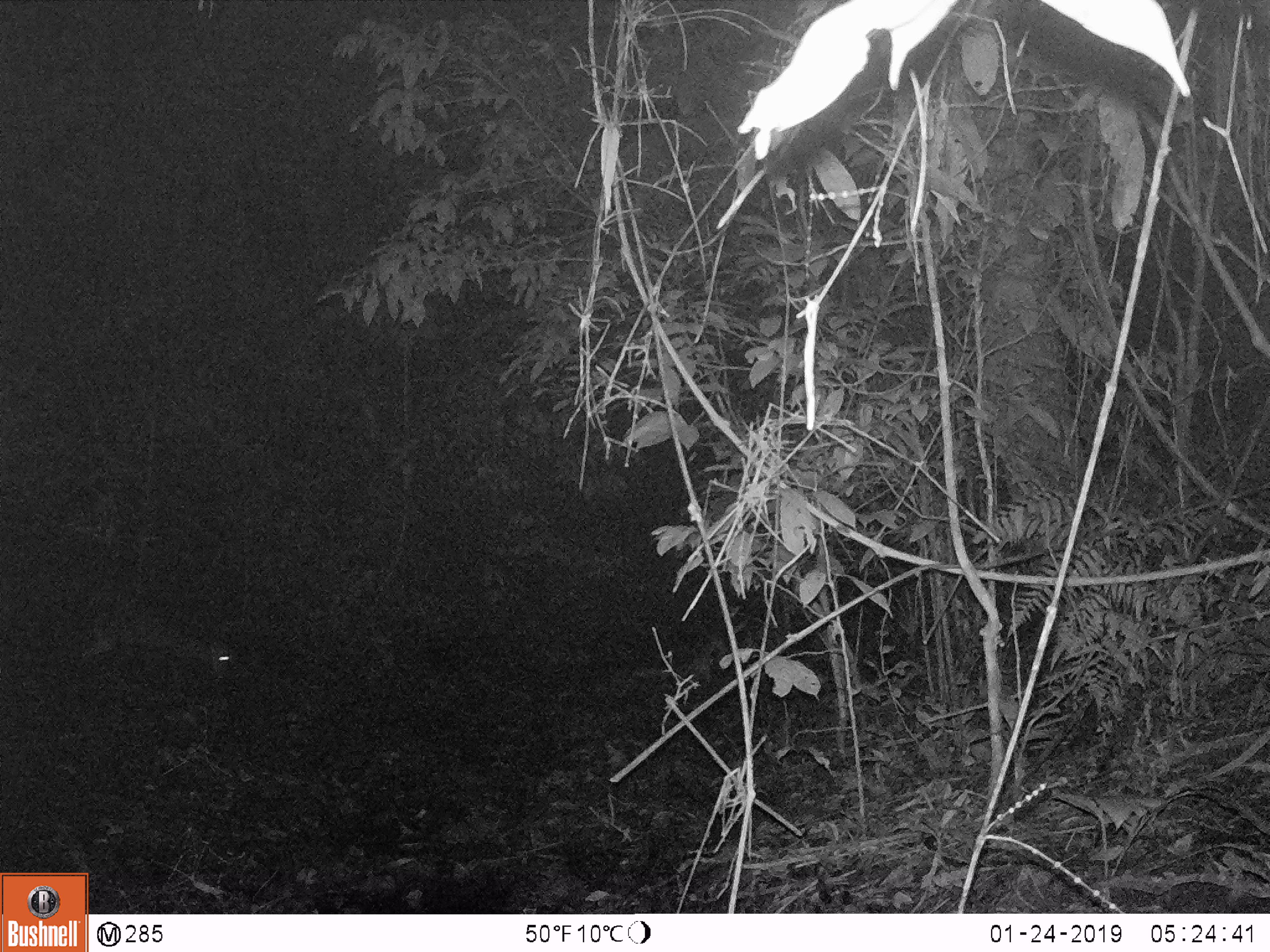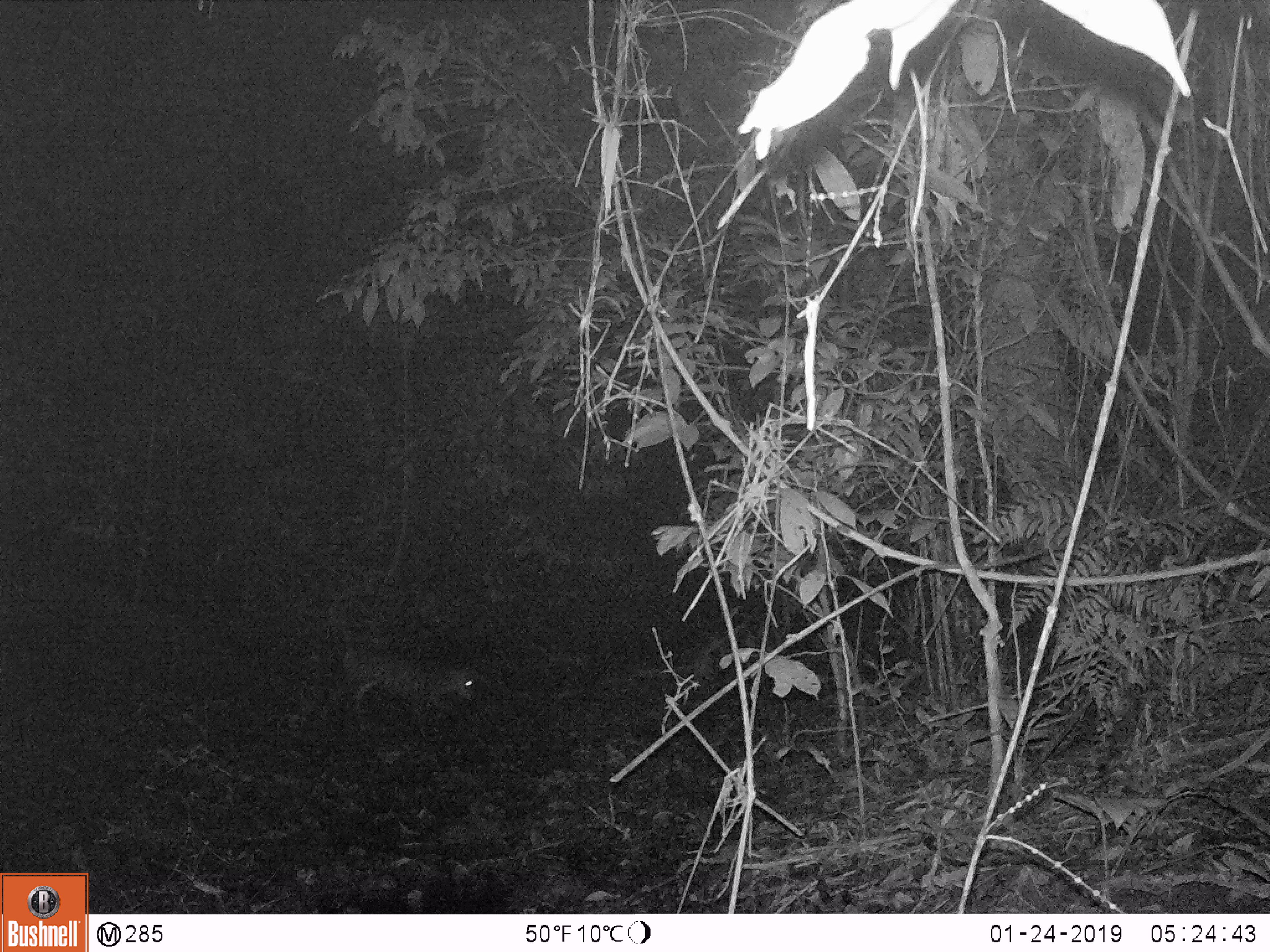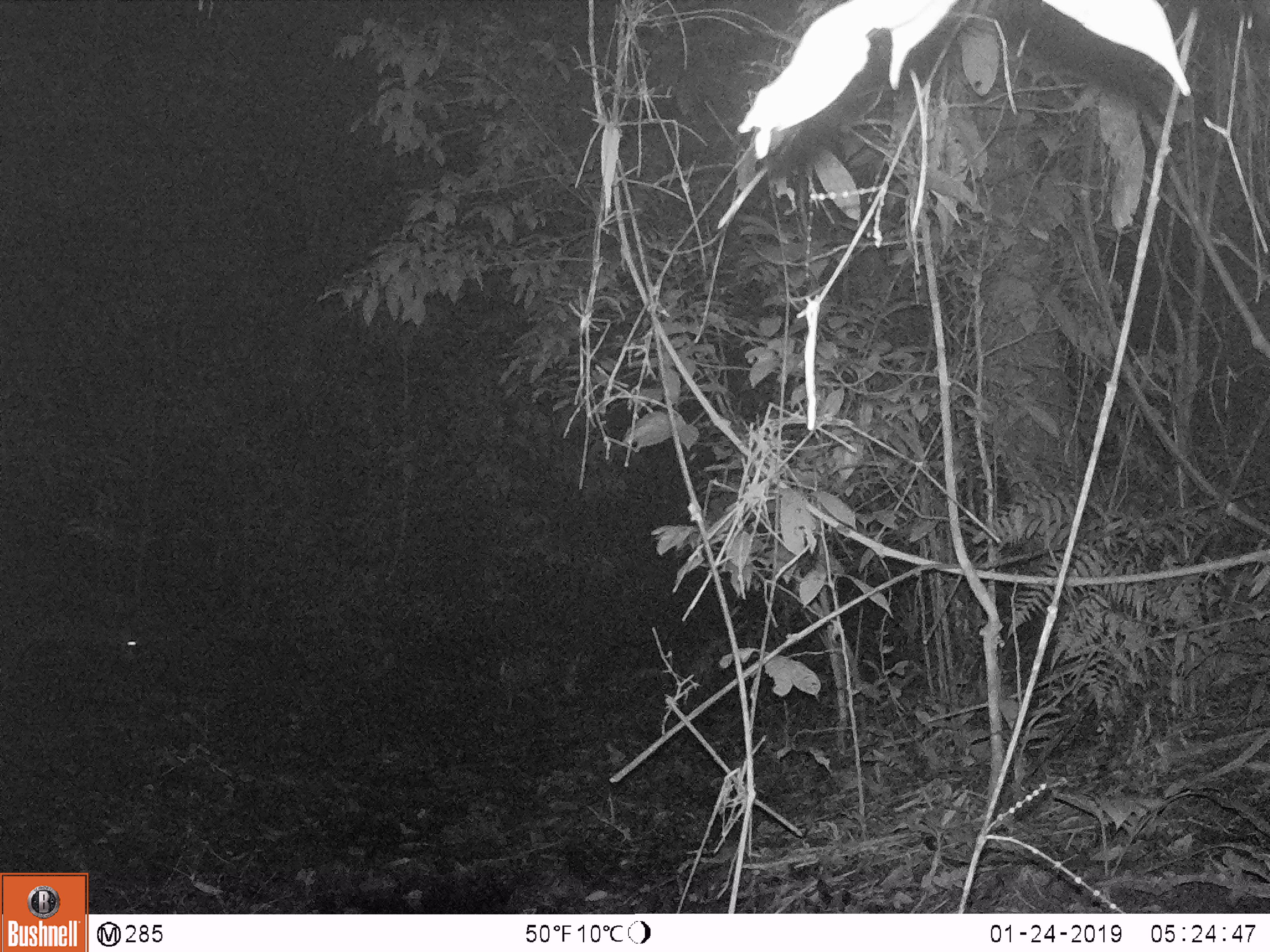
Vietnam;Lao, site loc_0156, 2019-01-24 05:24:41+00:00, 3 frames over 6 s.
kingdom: Animalia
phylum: Chordata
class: Mammalia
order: Artiodactyla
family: Cervidae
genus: Muntiacus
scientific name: Muntiacus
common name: muntjacs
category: unidentified muntjac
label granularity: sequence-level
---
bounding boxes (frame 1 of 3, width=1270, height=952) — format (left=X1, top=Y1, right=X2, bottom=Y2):
unidentified muntjac: (left=79, top=603, right=238, bottom=679)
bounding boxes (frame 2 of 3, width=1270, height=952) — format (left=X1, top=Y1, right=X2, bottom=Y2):
unidentified muntjac: (left=343, top=646, right=478, bottom=727)